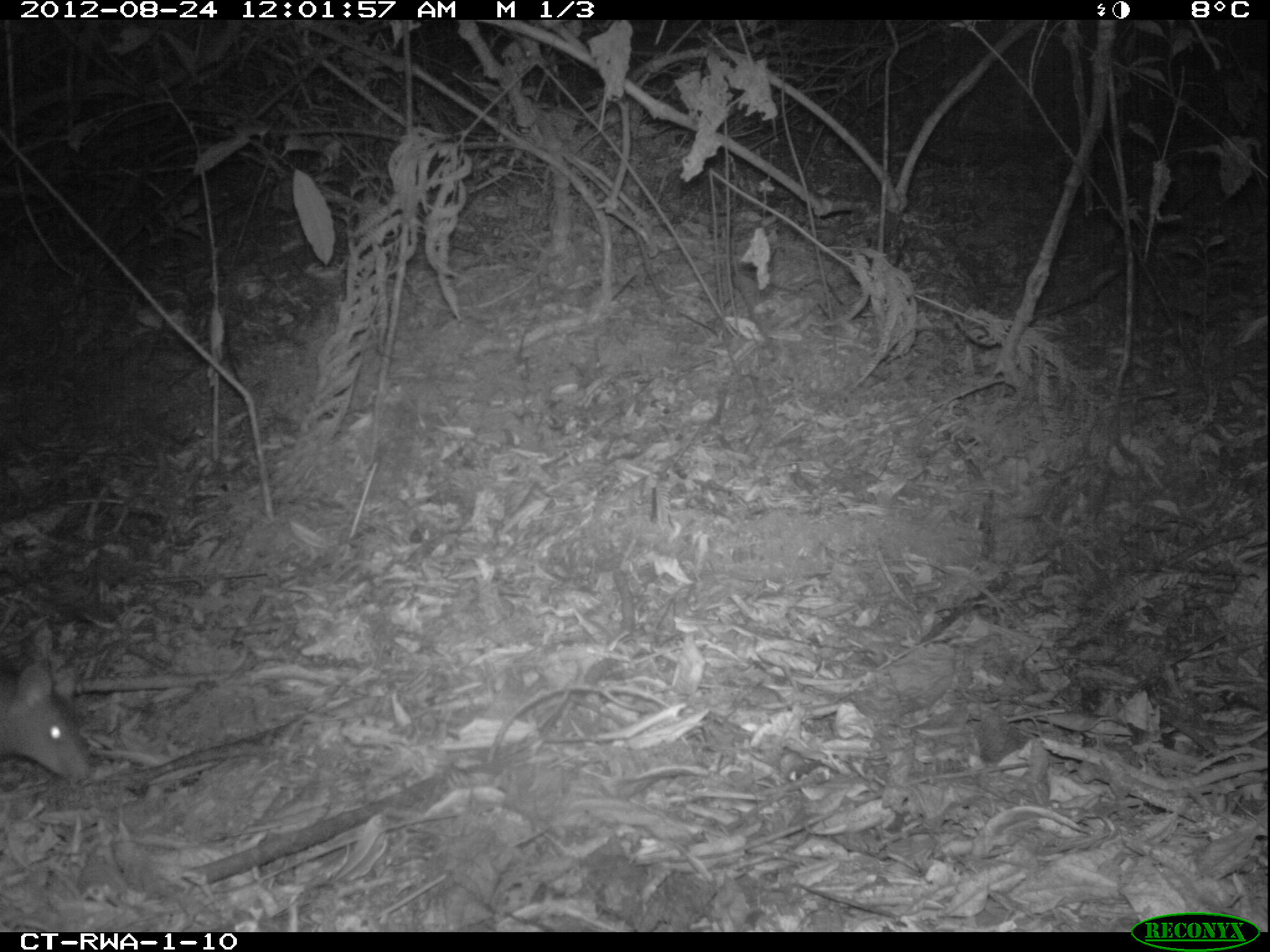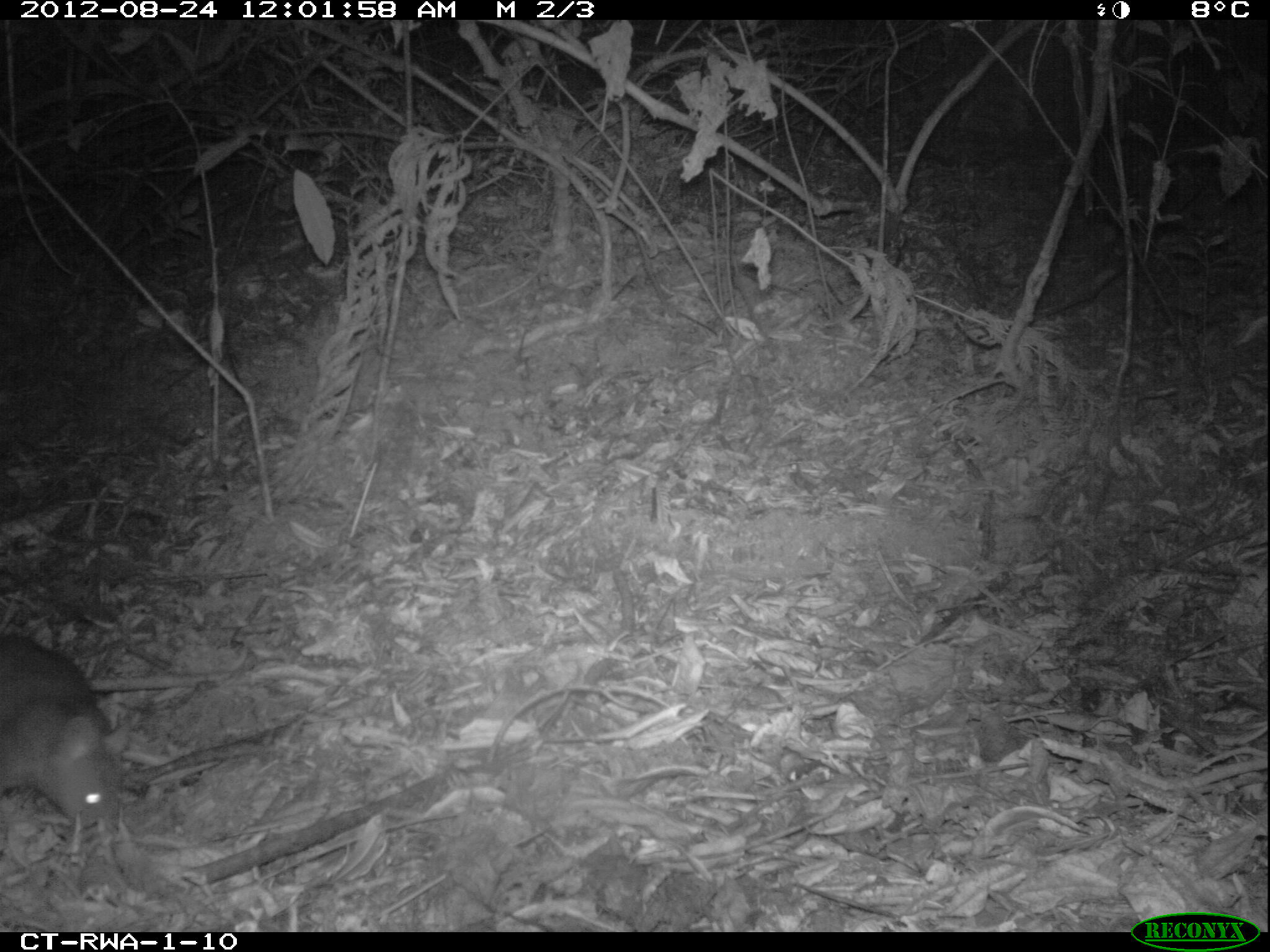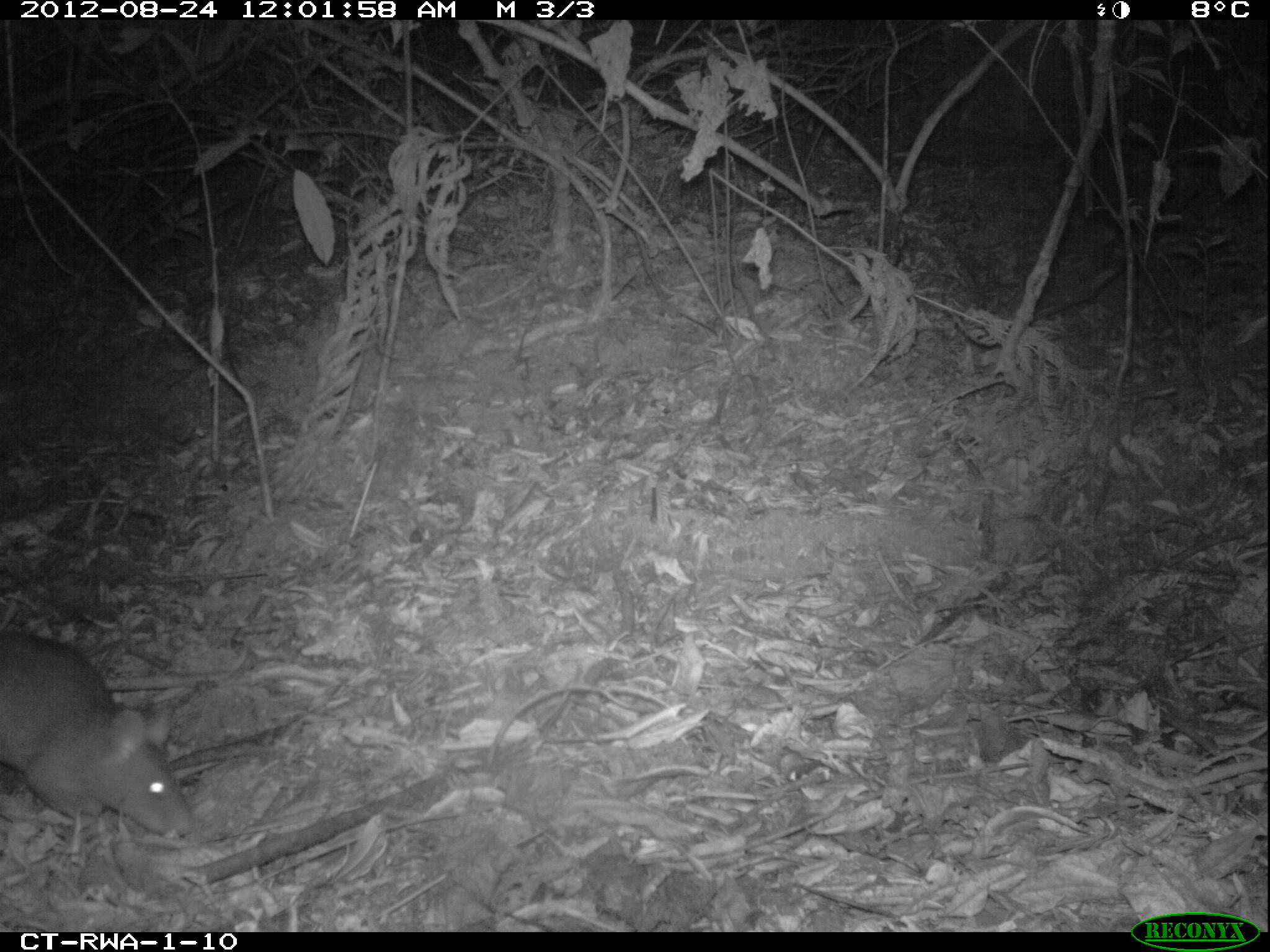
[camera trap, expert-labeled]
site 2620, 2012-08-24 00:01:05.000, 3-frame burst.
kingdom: Animalia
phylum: Chordata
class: Mammalia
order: Rodentia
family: Nesomyidae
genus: Cricetomys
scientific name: Cricetomys gambianus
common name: african giant pouched rat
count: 1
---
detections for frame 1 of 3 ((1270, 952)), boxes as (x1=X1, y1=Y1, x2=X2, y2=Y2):
cricetomys gambianus: (x1=2, y1=652, x2=95, y2=783)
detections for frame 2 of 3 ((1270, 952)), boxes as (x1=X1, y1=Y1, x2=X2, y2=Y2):
cricetomys gambianus: (x1=0, y1=632, x2=122, y2=833)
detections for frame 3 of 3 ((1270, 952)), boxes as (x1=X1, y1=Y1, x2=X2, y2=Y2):
cricetomys gambianus: (x1=0, y1=630, x2=198, y2=840)